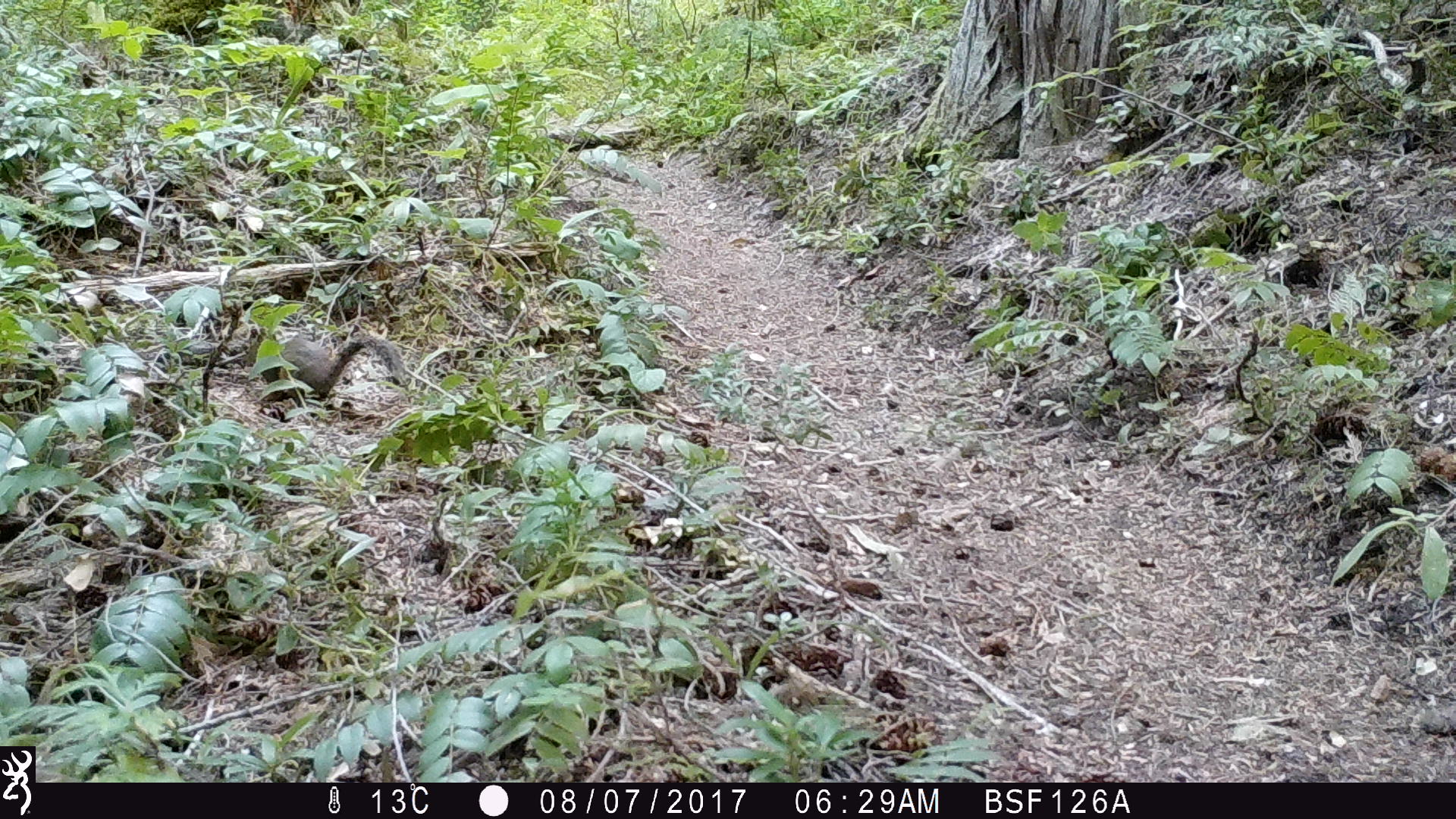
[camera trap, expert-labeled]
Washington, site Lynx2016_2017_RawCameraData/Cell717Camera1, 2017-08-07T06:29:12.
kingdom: Animalia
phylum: Chordata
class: Mammalia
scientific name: Mammalia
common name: small mammal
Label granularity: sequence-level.